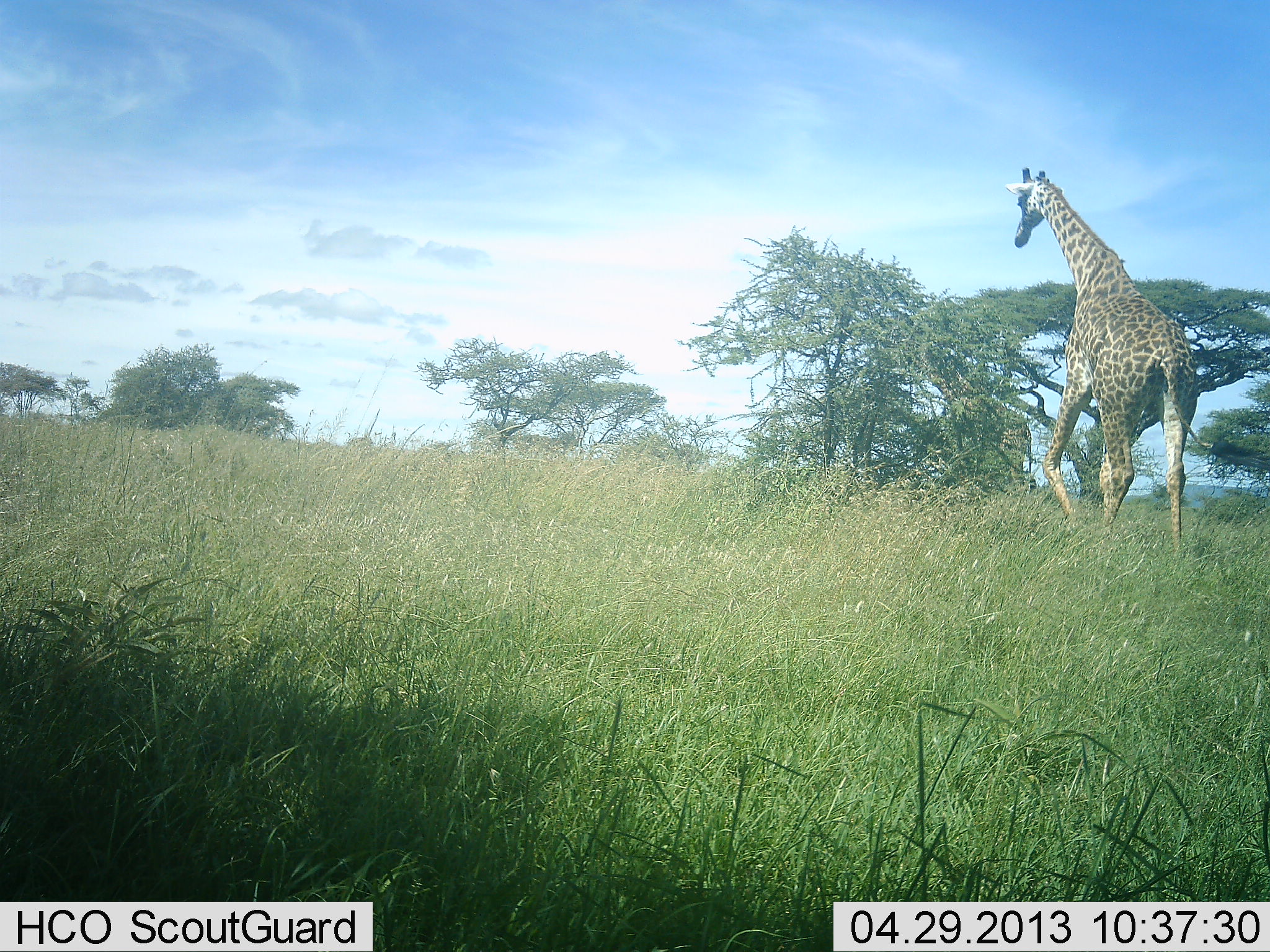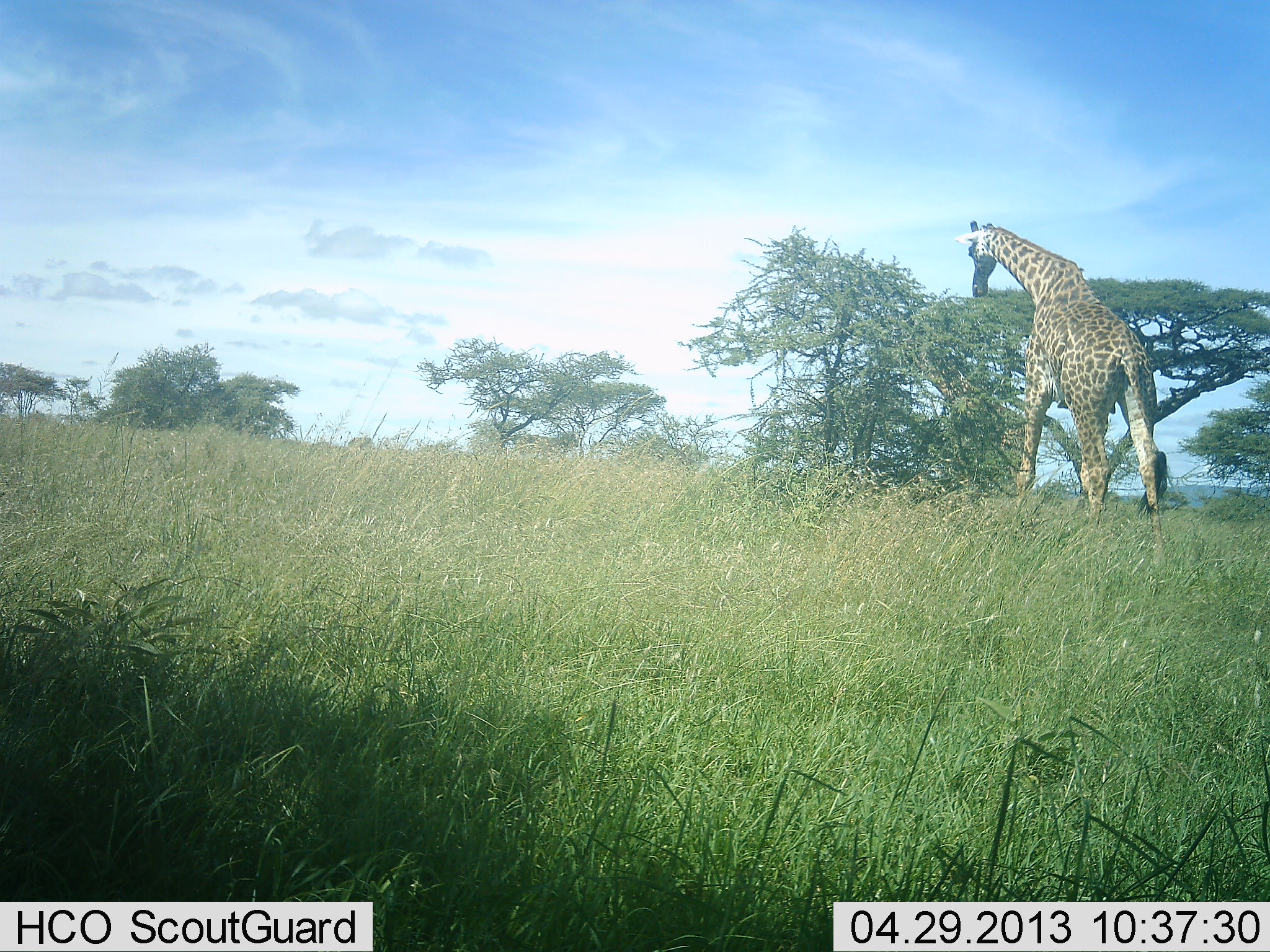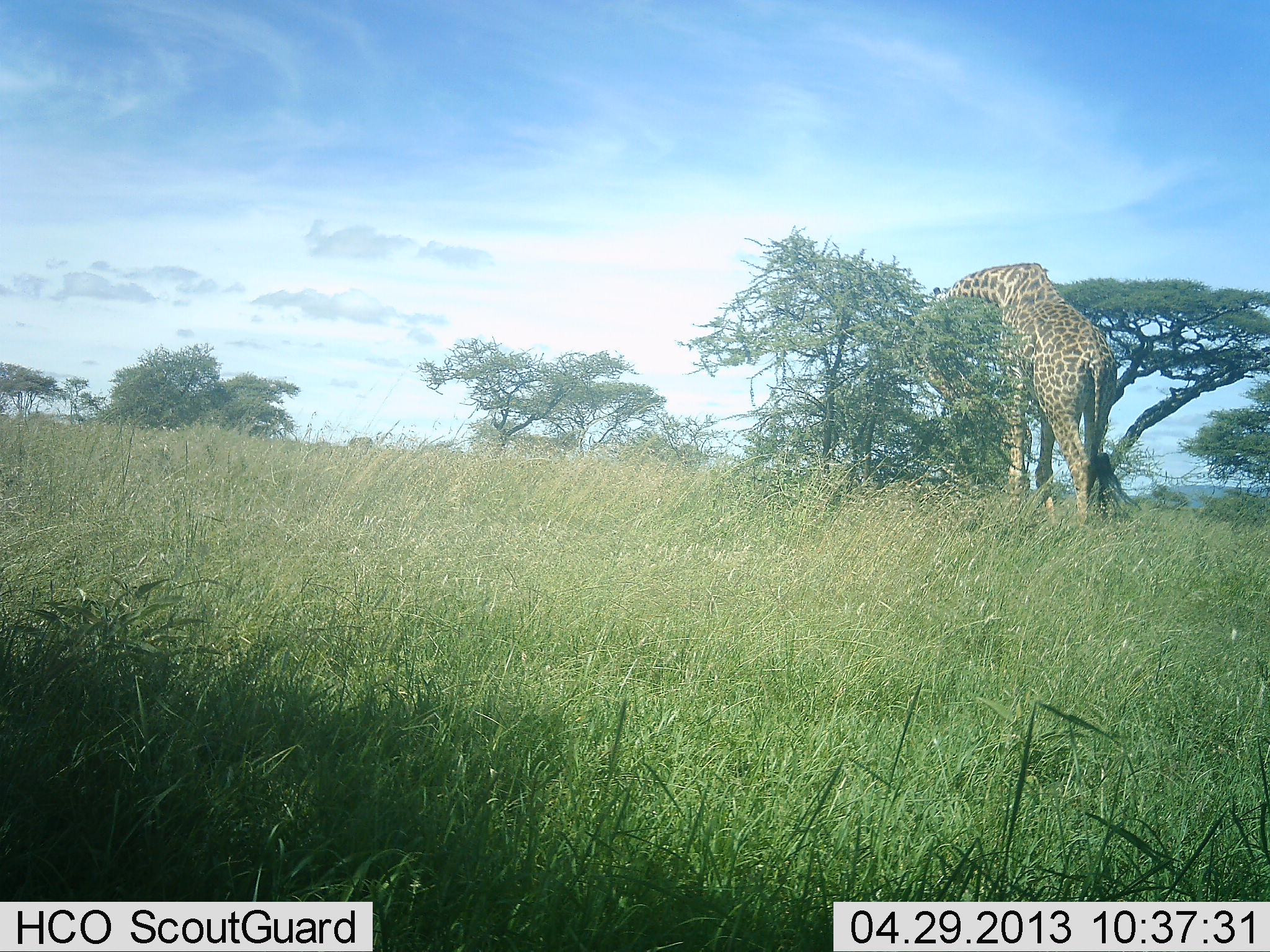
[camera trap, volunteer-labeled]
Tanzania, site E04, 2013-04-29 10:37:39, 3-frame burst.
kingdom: Animalia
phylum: Chordata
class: Mammalia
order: Artiodactyla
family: Giraffidae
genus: Giraffa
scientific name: Giraffa camelopardalis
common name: giraffe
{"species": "giraffe (Giraffa camelopardalis)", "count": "1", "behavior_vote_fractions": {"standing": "20%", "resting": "0%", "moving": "50%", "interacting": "0%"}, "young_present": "0%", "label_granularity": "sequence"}